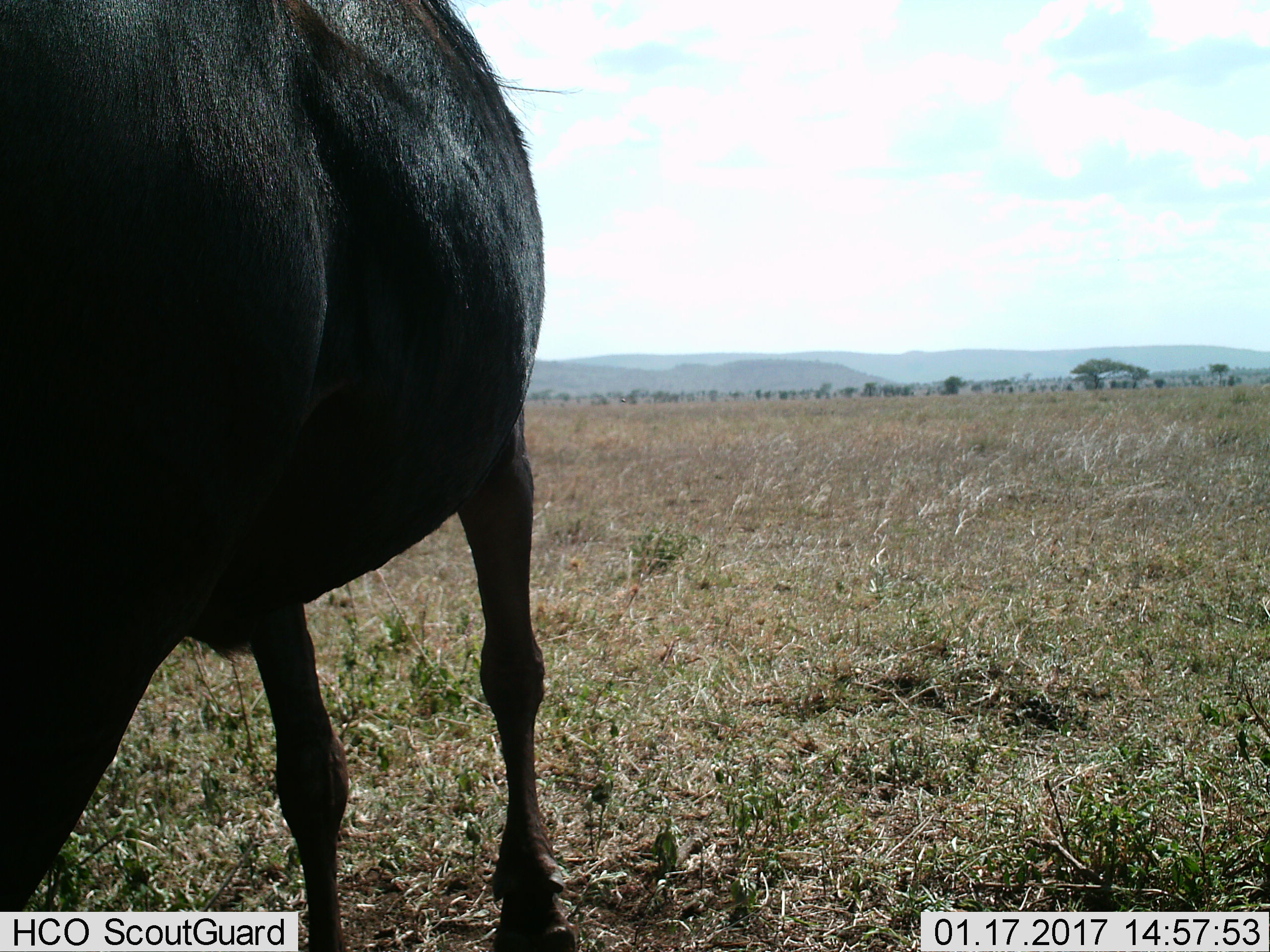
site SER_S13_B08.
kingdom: Animalia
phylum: Chordata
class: Mammalia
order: Artiodactyla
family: Bovidae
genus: Connochaetes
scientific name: Connochaetes taurinus taurinus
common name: blue wildebeest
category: wildebeestblue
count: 1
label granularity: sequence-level